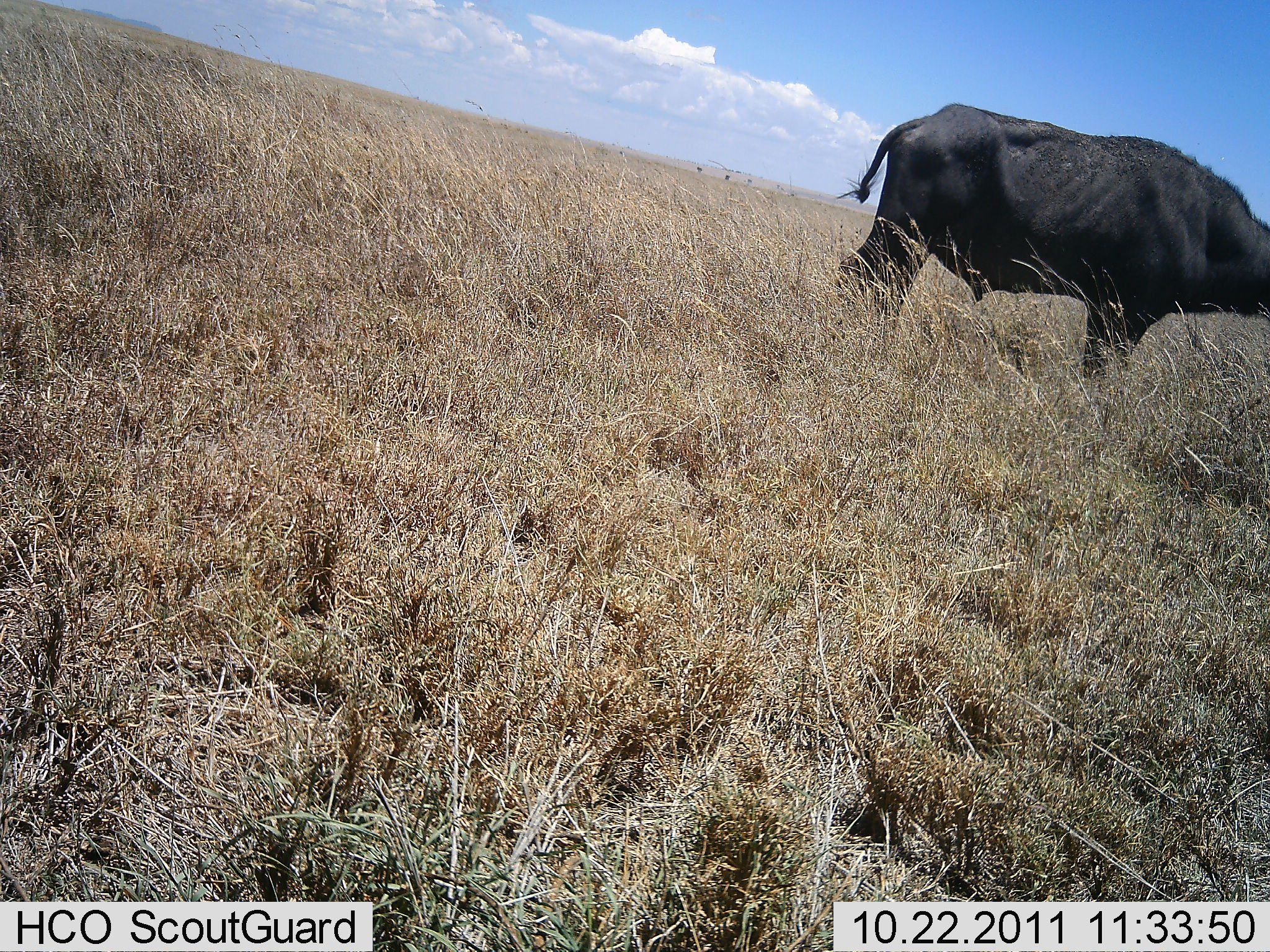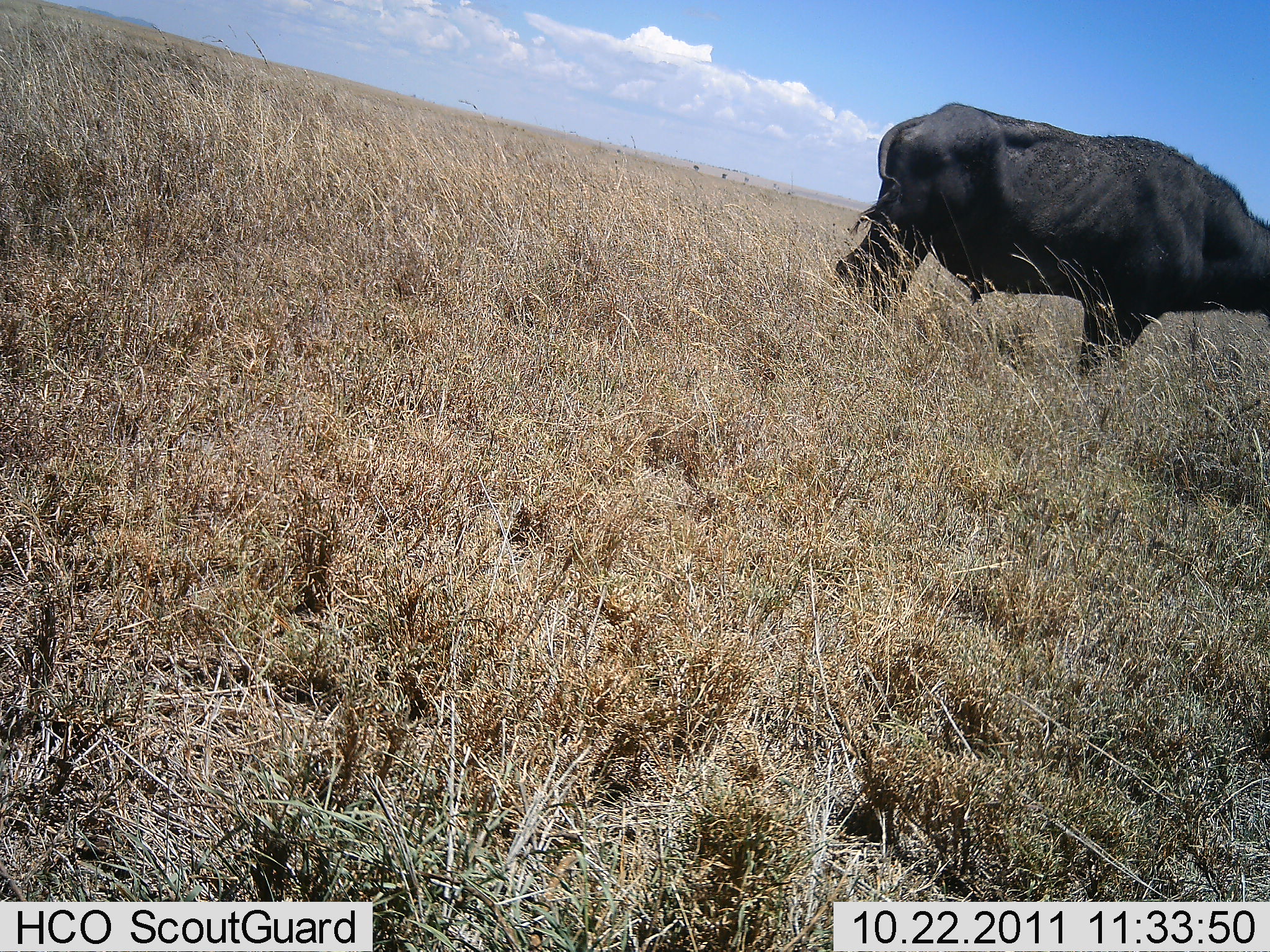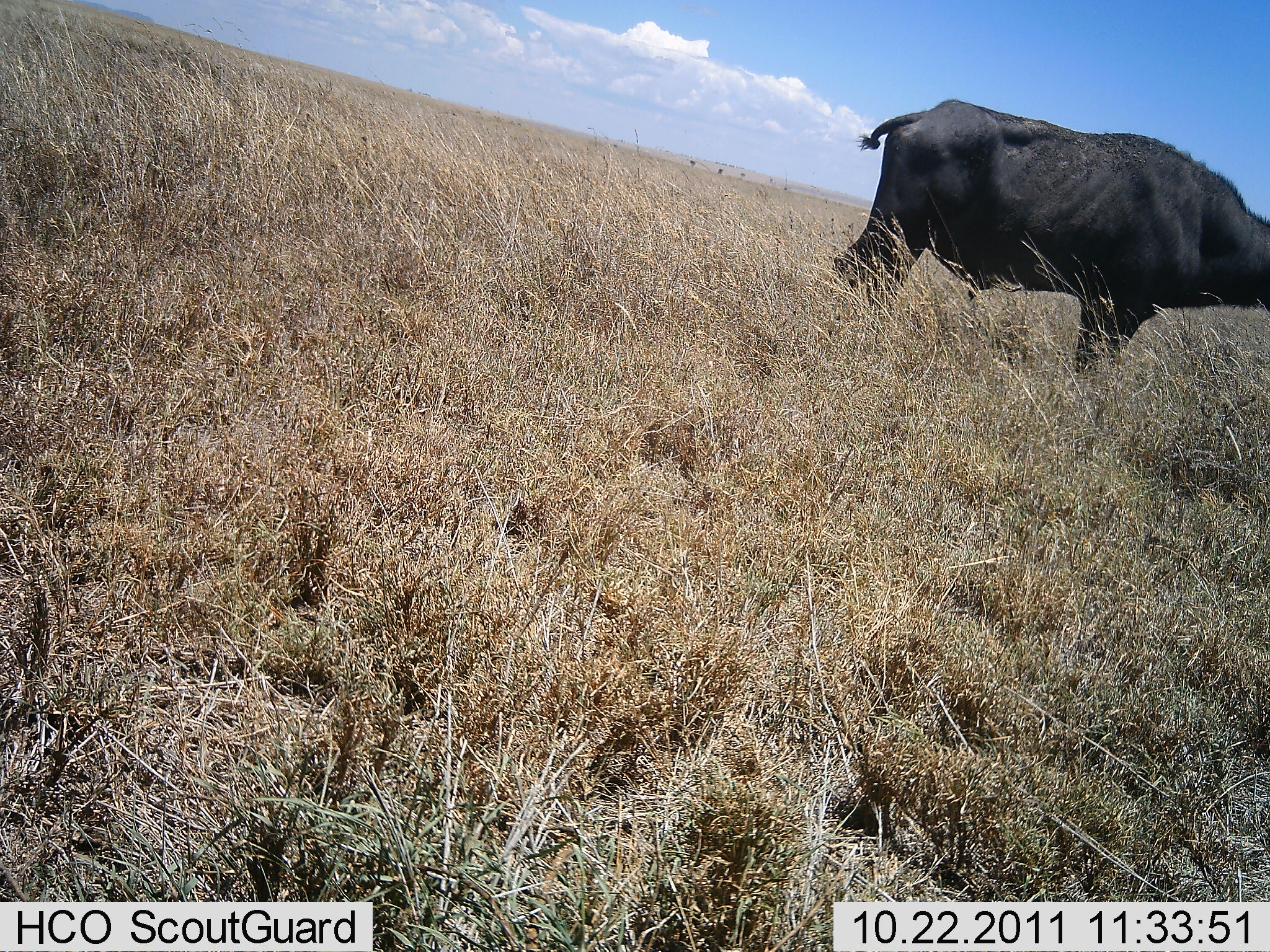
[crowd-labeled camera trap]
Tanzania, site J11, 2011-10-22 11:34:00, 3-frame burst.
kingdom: Animalia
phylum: Chordata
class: Mammalia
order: Artiodactyla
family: Bovidae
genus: Syncerus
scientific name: Syncerus caffer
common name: cape buffalo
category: buffalo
Buffalo (cape buffalo) (Syncerus caffer), count 1. Behavior (volunteer vote fractions): standing 100%, resting 0%, moving 0%, interacting 0%. Young present (vote fraction): 0%. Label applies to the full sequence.